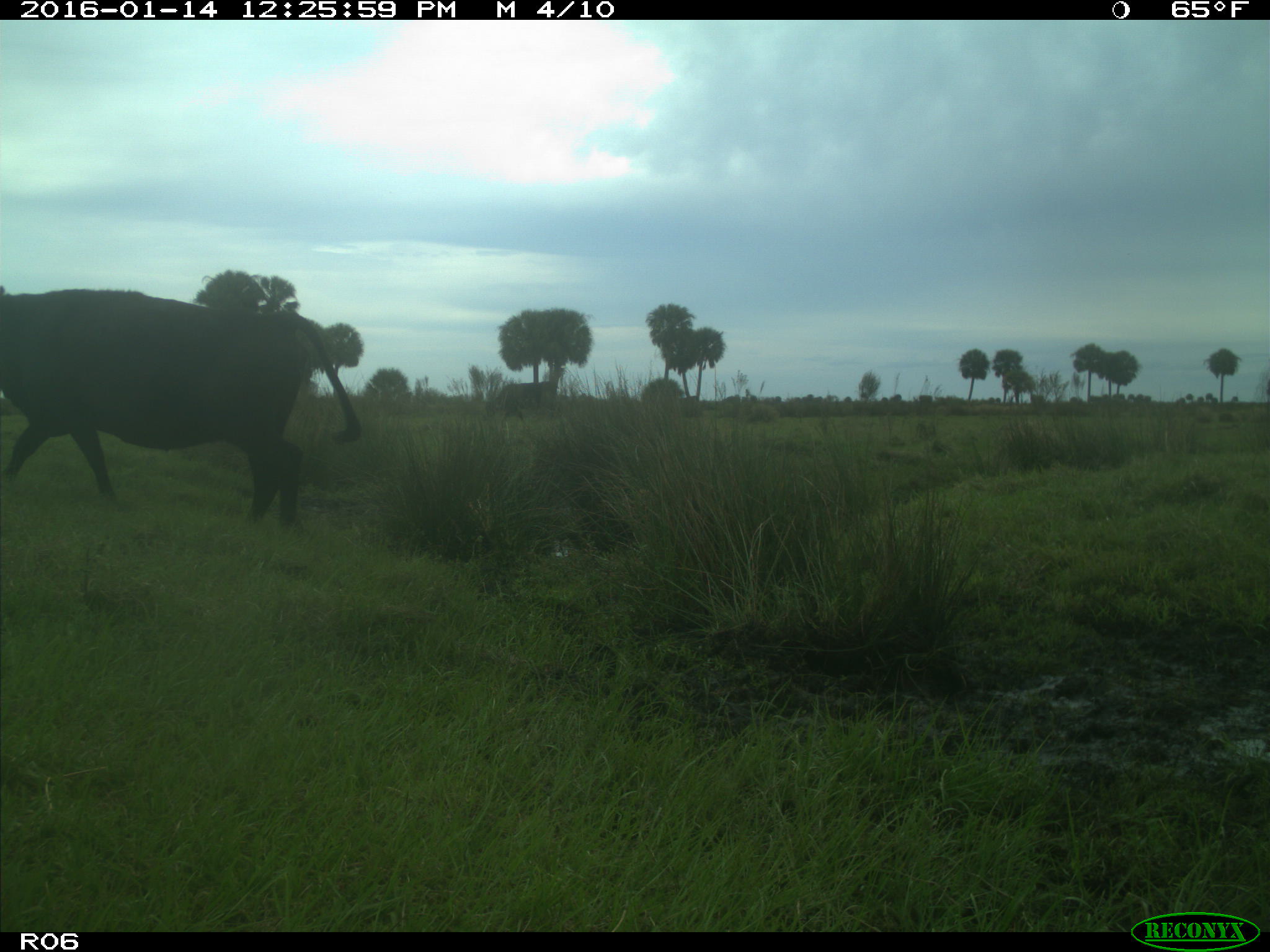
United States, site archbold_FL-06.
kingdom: Animalia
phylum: Chordata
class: Mammalia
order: Artiodactyla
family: Bovidae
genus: Bos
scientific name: Bos taurus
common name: domestic cow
Bos taurus (domestic cow).